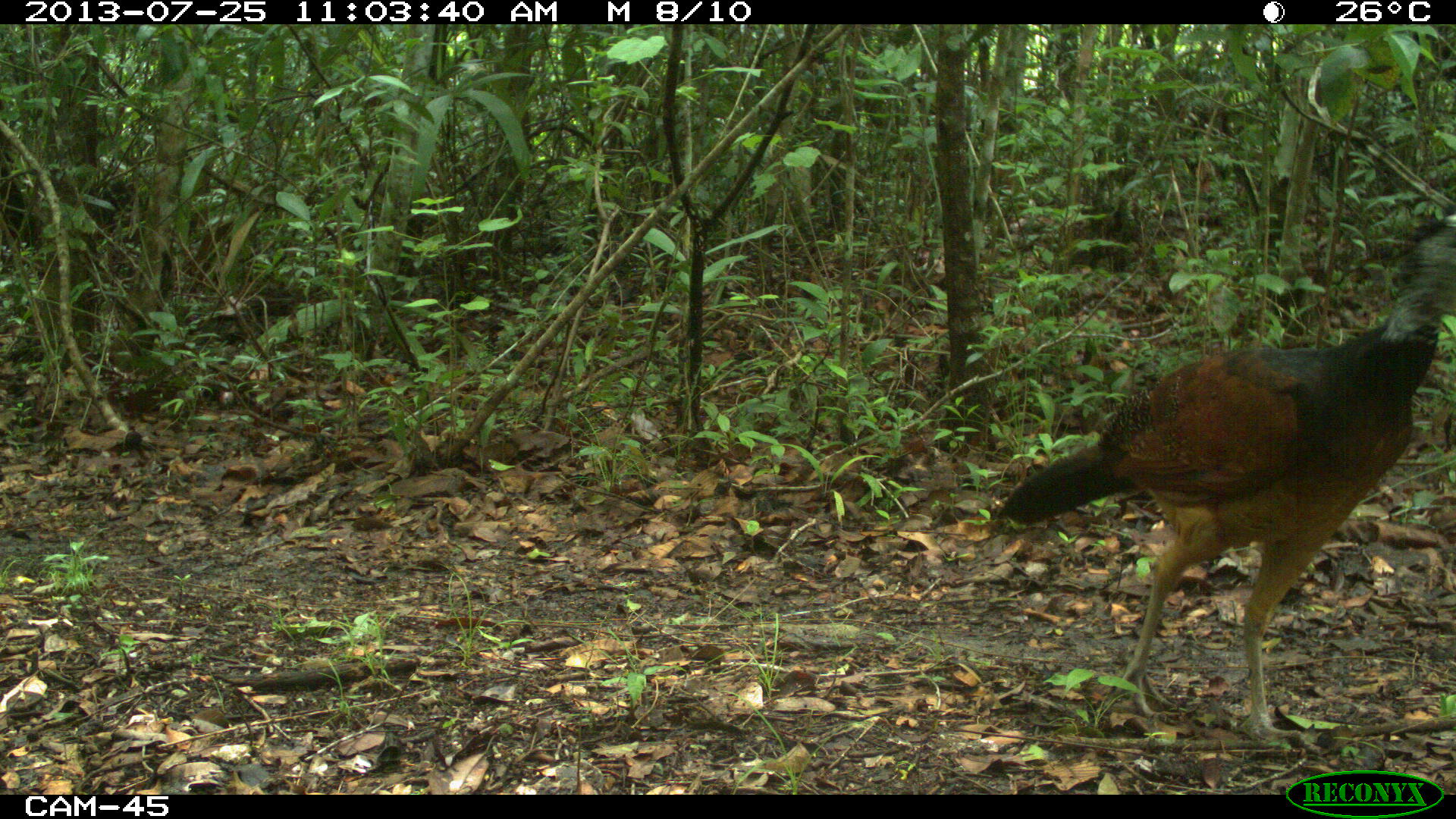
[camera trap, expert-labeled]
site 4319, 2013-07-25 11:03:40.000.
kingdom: Animalia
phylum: Chordata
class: Aves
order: Galliformes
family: Cracidae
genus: Crax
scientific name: Crax rubra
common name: great curassow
Crax rubra (great curassow), count 4.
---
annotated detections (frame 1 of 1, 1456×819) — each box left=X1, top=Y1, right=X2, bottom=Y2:
crax rubra: left=991, top=197, right=1456, bottom=747